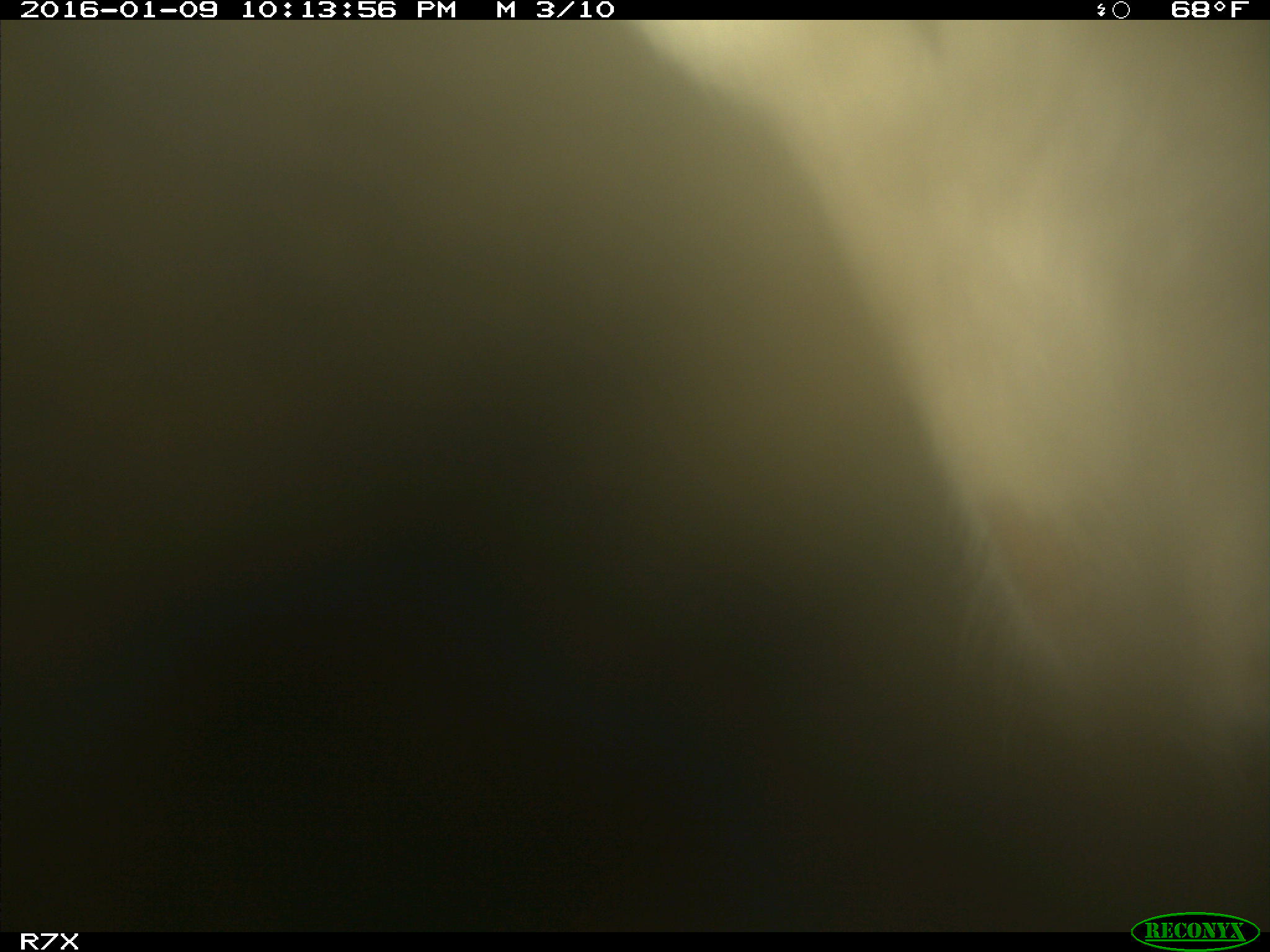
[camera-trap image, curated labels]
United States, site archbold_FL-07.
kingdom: Animalia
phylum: Chordata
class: Mammalia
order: Artiodactyla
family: Bovidae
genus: Bos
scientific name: Bos taurus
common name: domestic cow